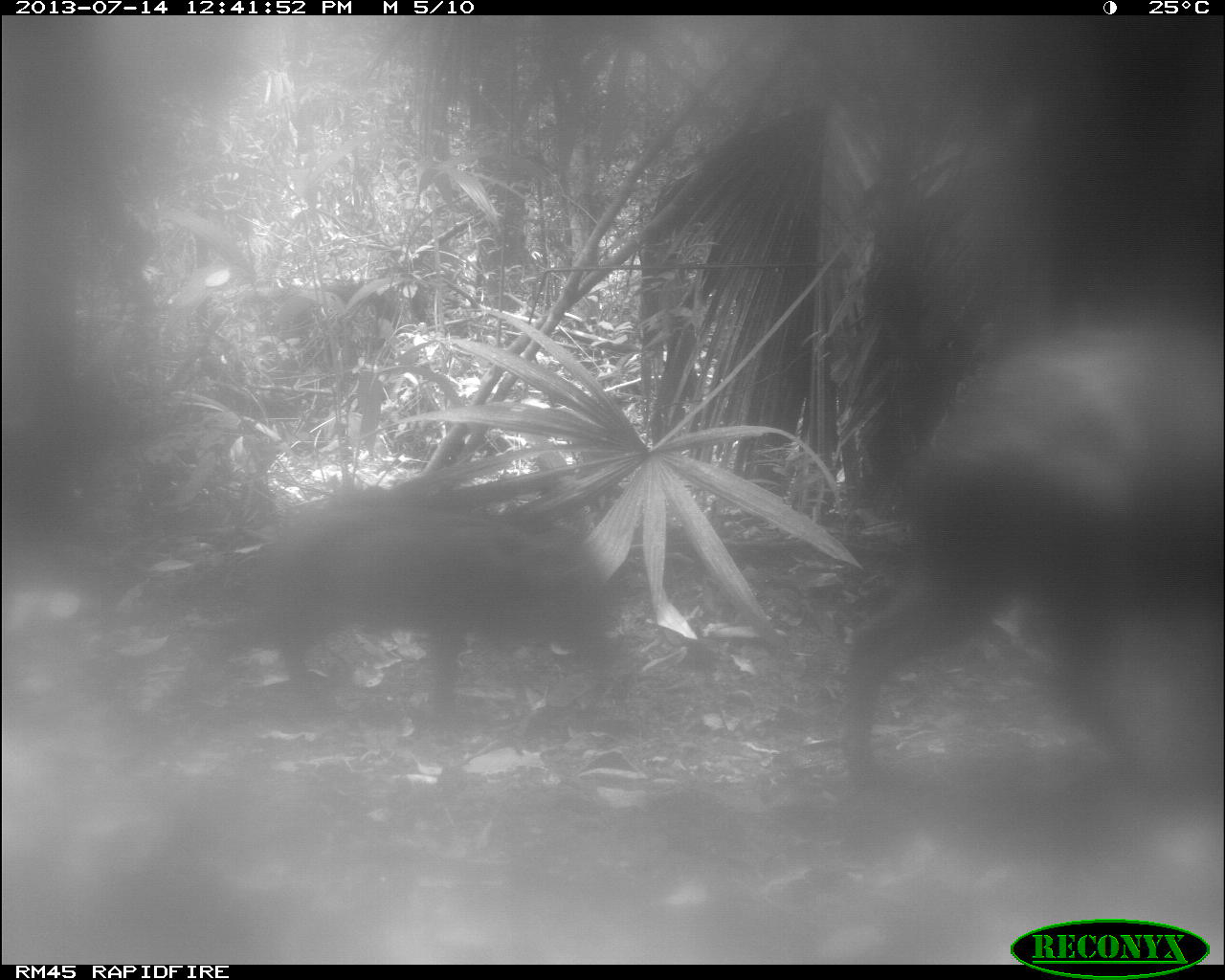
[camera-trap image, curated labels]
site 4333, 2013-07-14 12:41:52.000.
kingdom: Animalia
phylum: Chordata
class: Mammalia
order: Artiodactyla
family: Tayassuidae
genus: Tayassu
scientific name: Tayassu pecari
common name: white-lipped peccary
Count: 2.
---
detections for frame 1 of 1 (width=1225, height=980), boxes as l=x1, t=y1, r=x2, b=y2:
tayassu pecari: l=834, t=320, r=1224, b=794; l=181, t=476, r=624, b=728